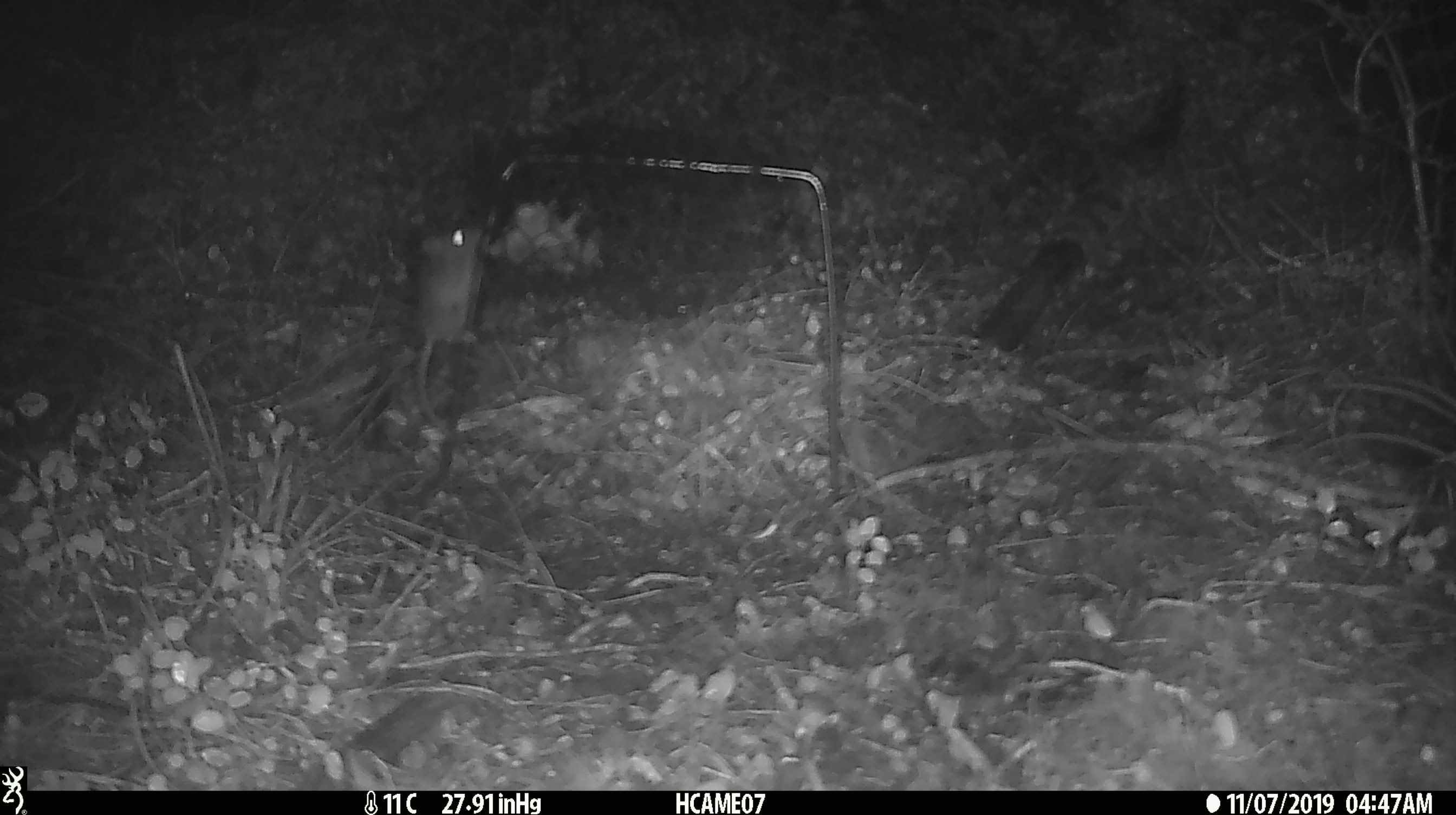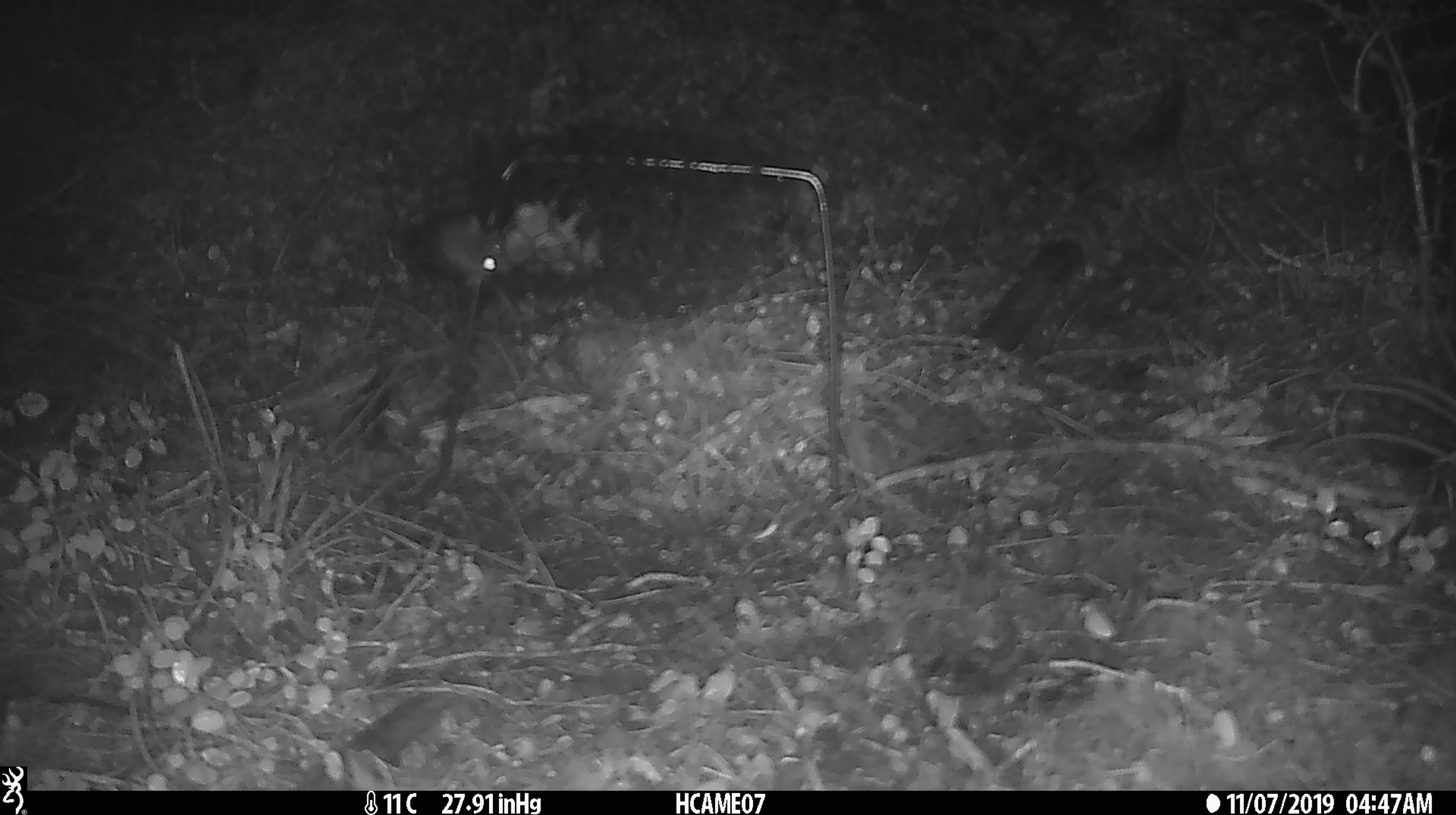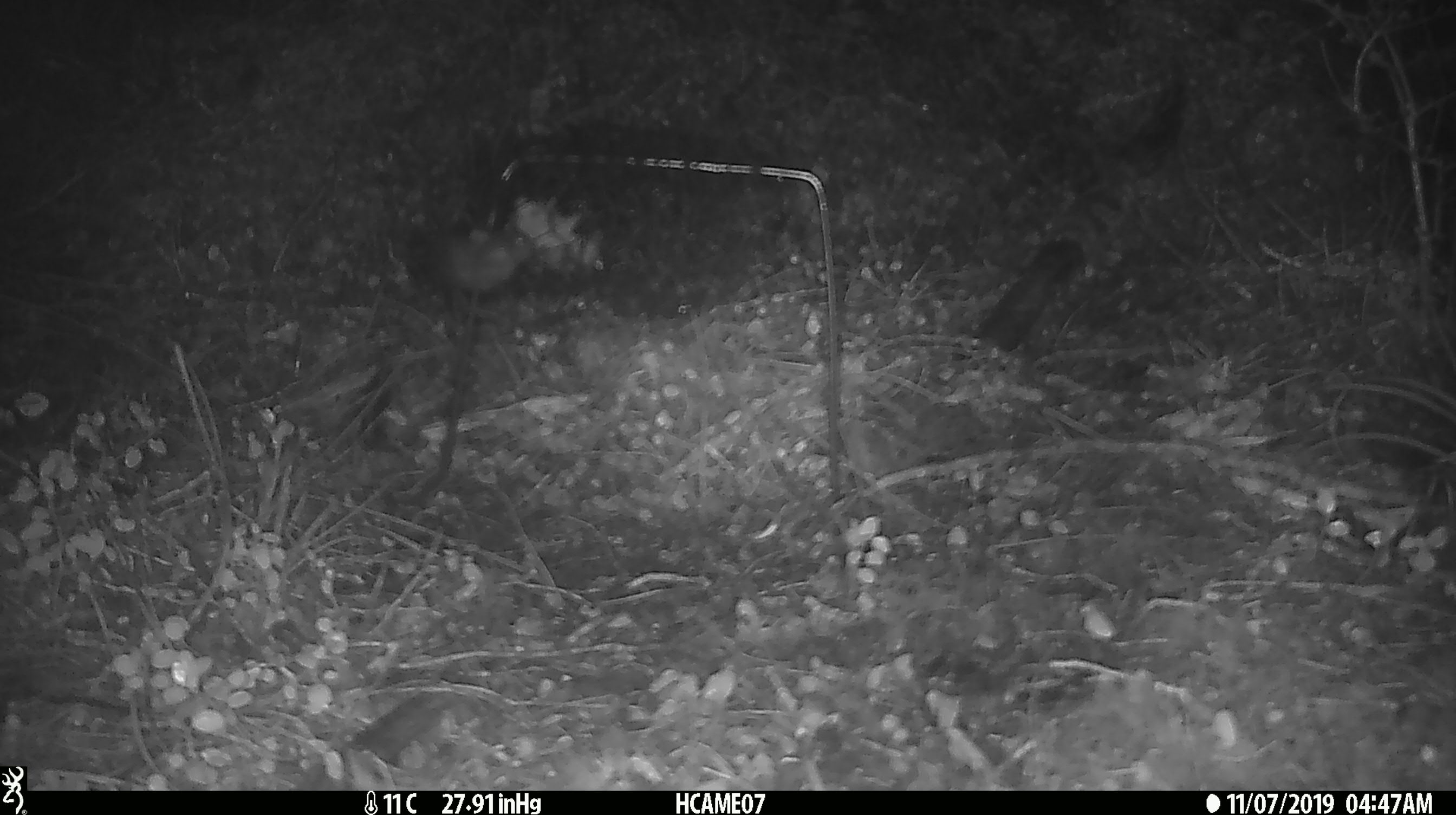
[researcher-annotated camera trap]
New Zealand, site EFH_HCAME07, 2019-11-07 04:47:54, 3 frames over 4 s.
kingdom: Animalia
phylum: Chordata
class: Mammalia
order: Rodentia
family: Muridae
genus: Mus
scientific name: Mus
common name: mouse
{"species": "mouse (Mus)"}